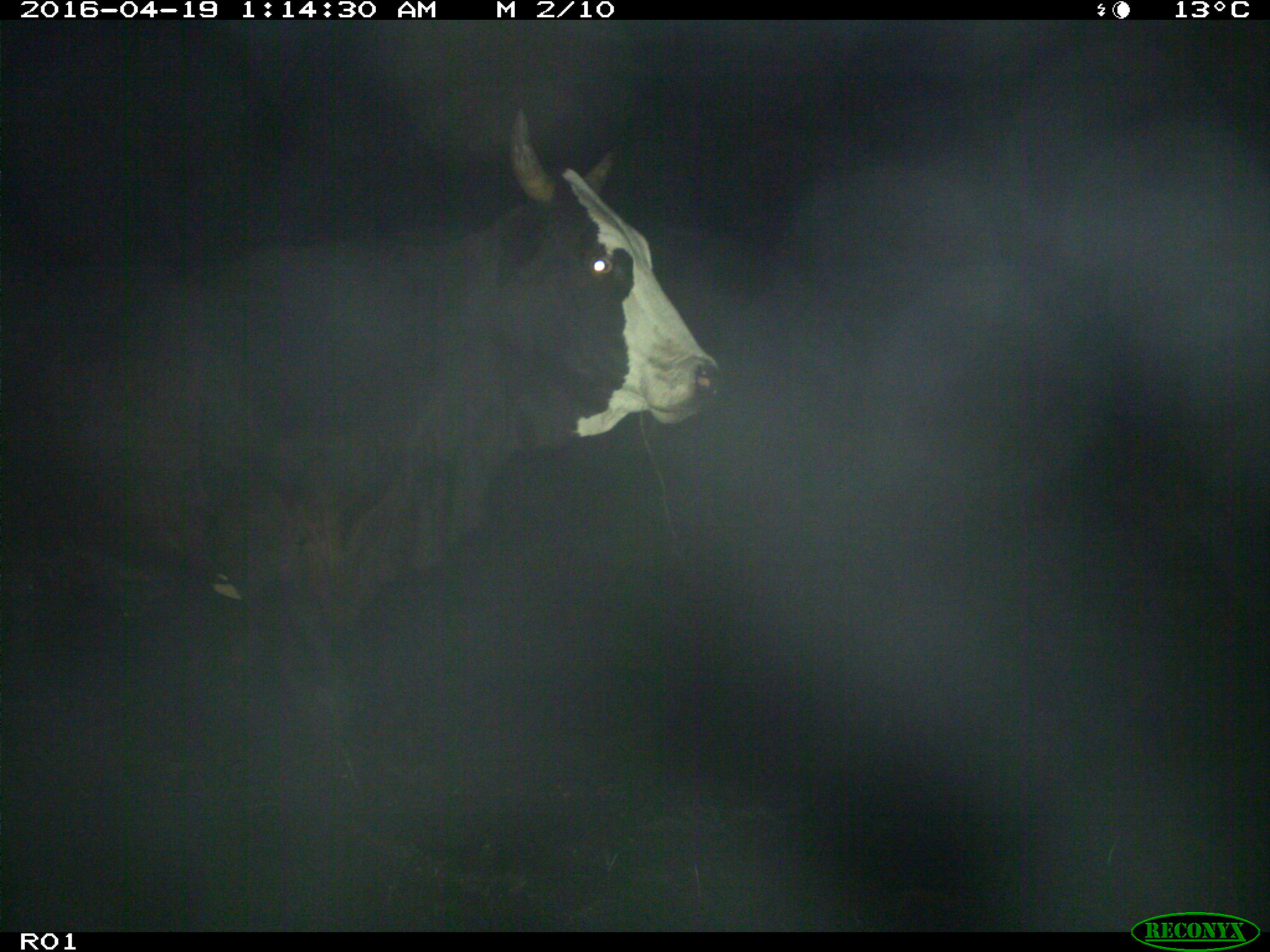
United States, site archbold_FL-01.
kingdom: Animalia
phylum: Chordata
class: Mammalia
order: Artiodactyla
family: Bovidae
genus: Bos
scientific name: Bos taurus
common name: domestic cow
Bos taurus (domestic cow).